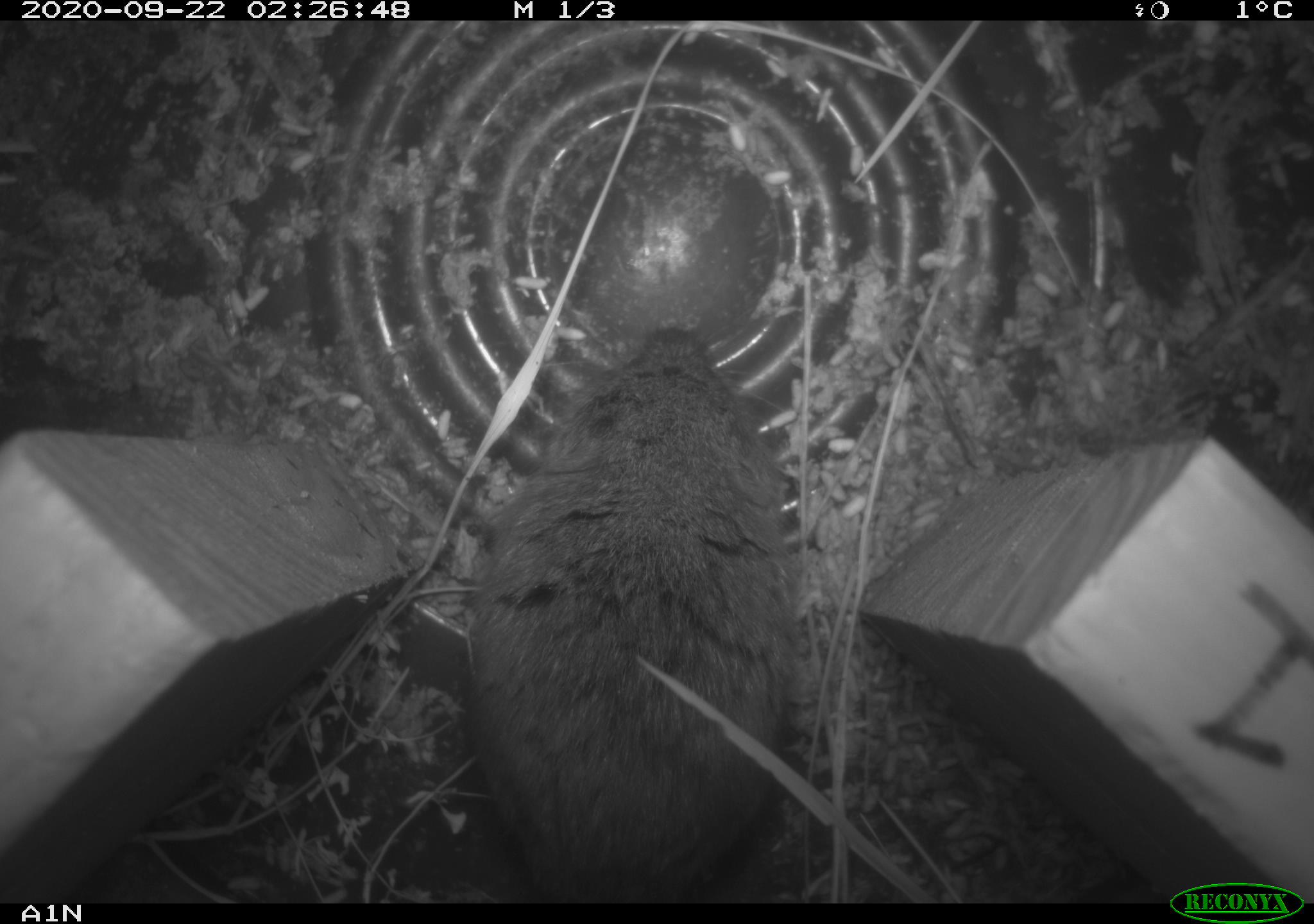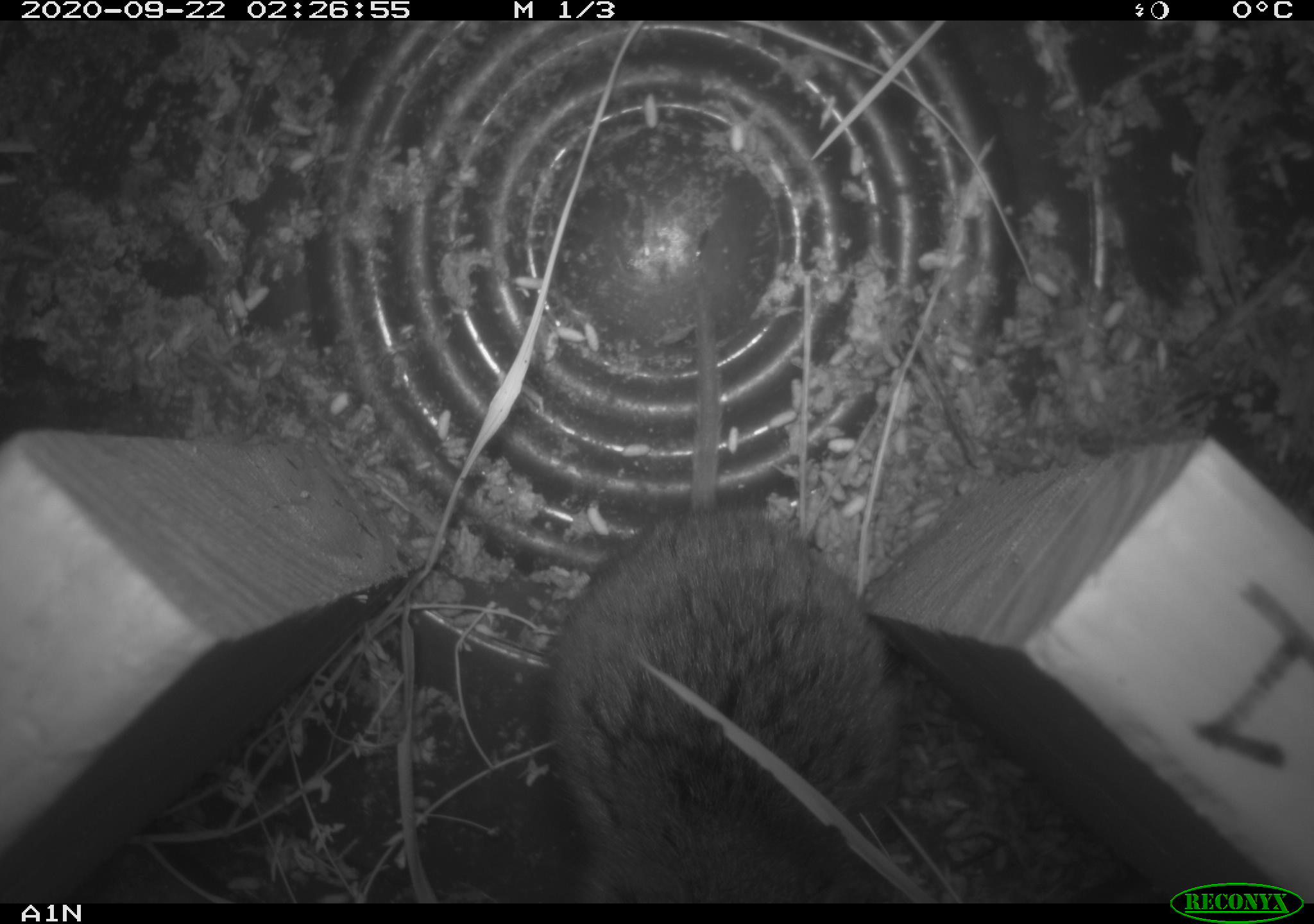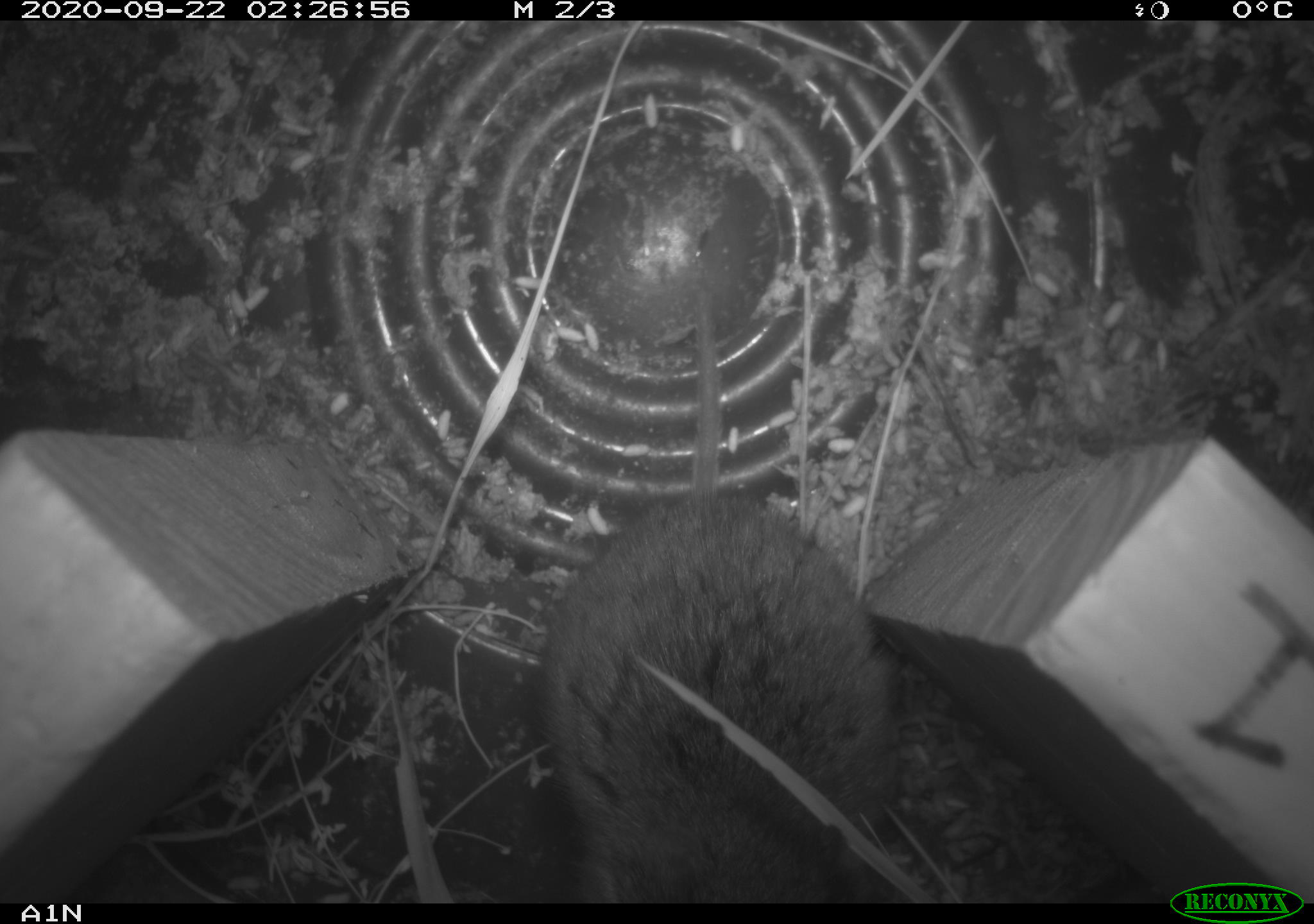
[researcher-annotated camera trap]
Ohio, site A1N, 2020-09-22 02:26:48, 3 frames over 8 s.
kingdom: Animalia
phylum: Chordata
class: Mammalia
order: Rodentia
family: Cricetidae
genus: Microtus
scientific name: Microtus pennsylvanicus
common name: meadow vole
Meadow vole (Microtus pennsylvanicus).